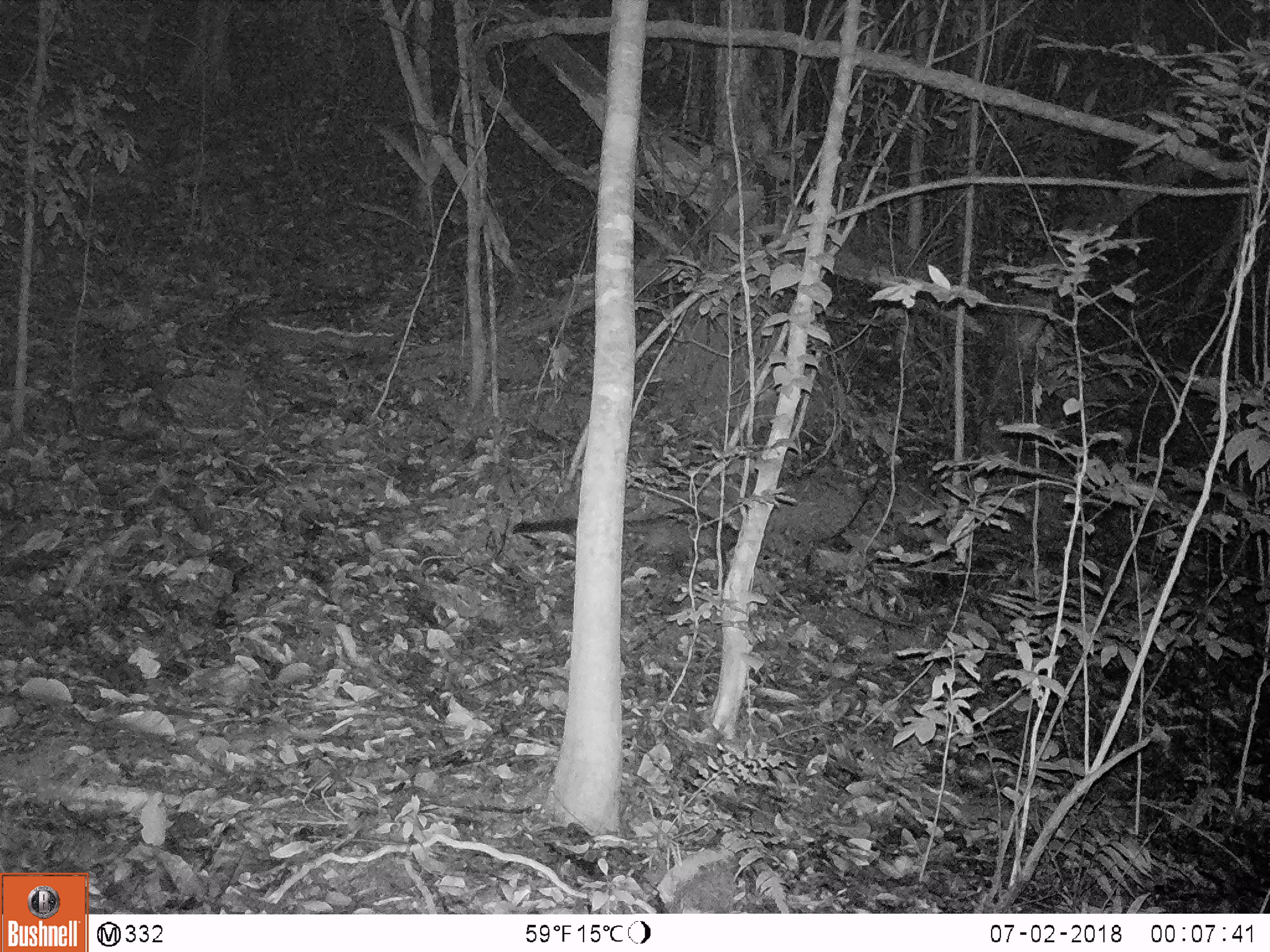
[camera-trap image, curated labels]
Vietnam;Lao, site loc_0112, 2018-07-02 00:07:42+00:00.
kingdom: Animalia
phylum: Chordata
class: Mammalia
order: Carnivora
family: Viverridae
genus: Paradoxurus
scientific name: Paradoxurus hermaphroditus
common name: common palm civet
Common palm civet (Paradoxurus hermaphroditus). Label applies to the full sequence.